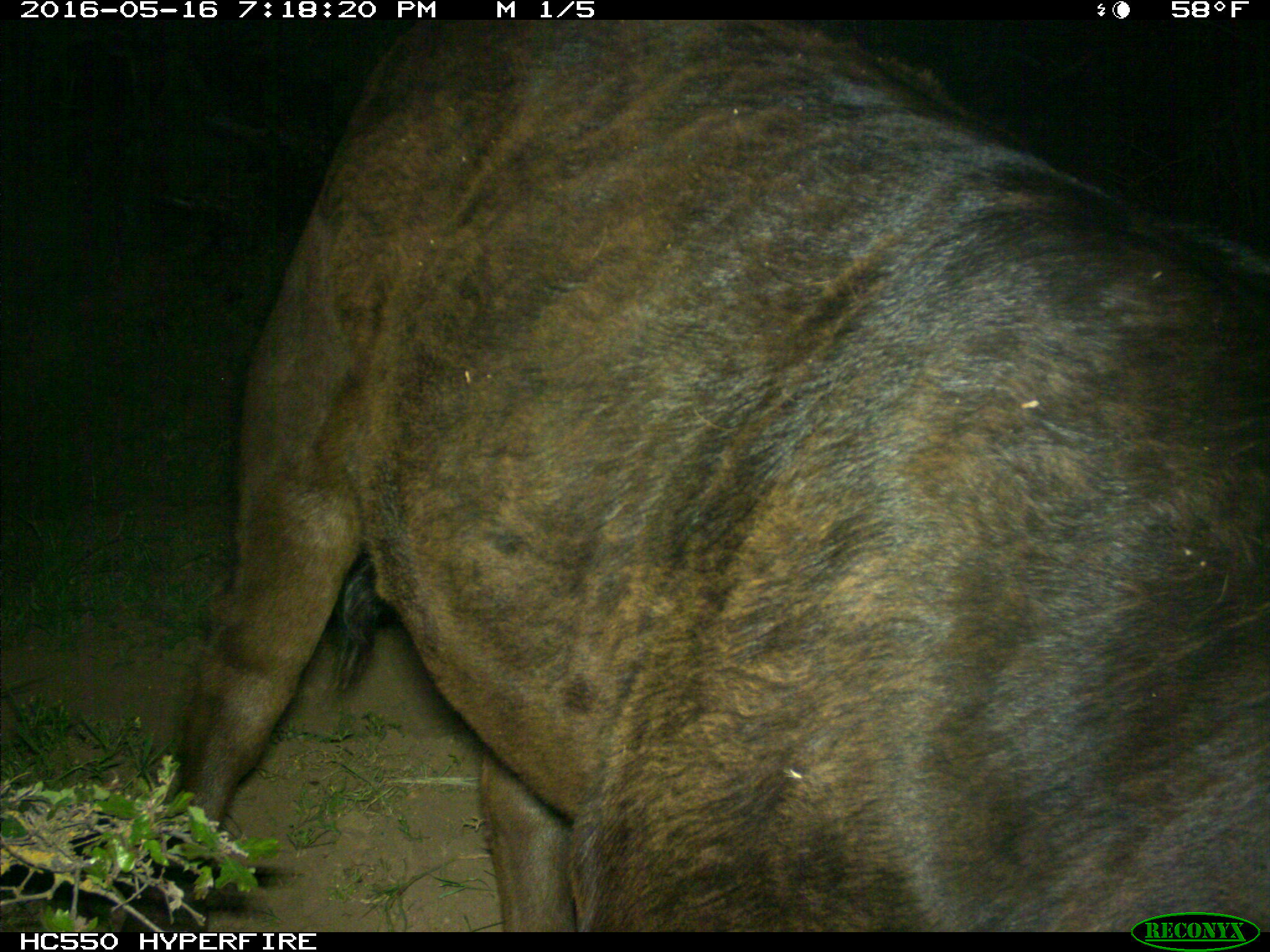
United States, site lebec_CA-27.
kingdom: Animalia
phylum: Chordata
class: Mammalia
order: Artiodactyla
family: Bovidae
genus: Bos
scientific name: Bos taurus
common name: domestic cow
Bos taurus (domestic cow).